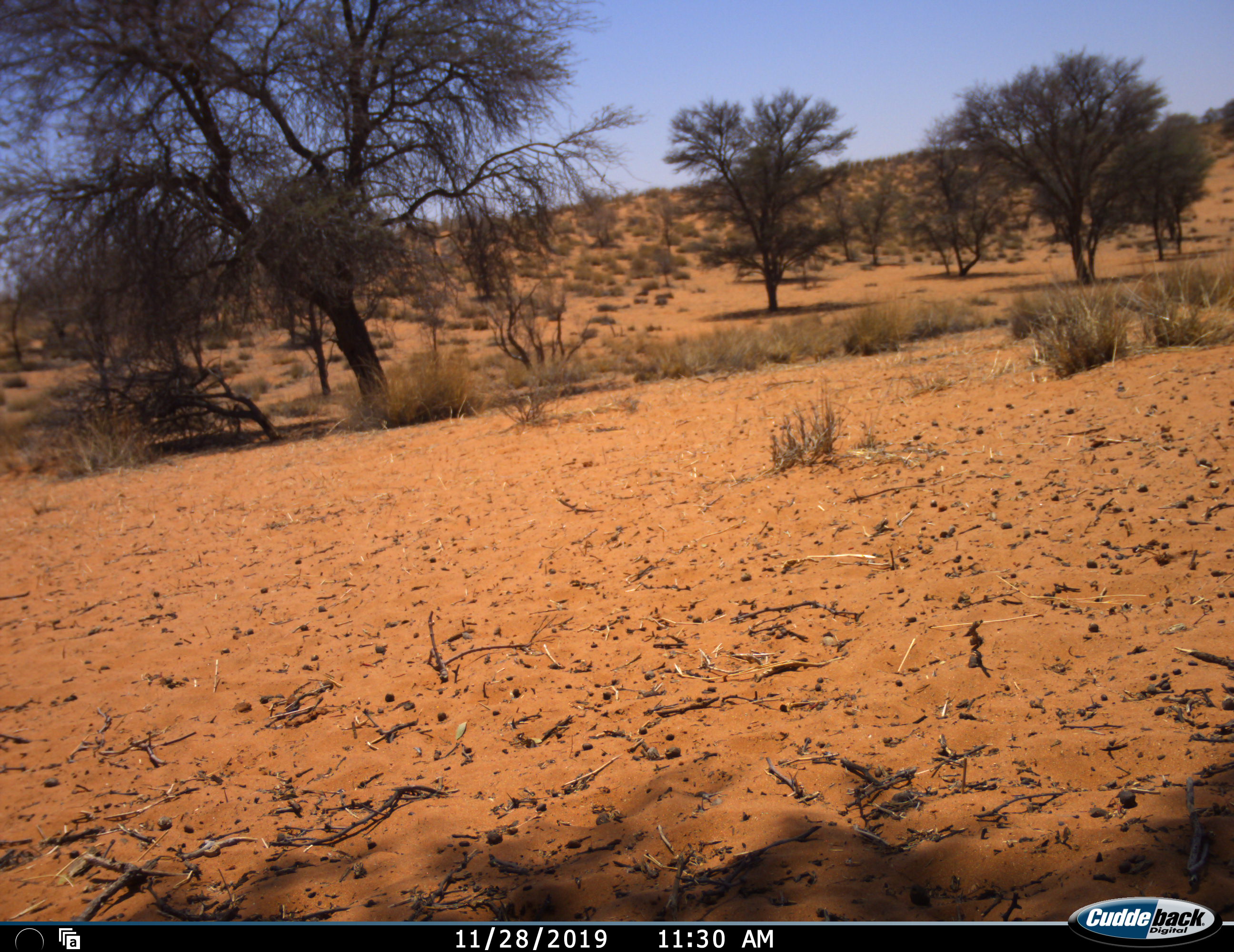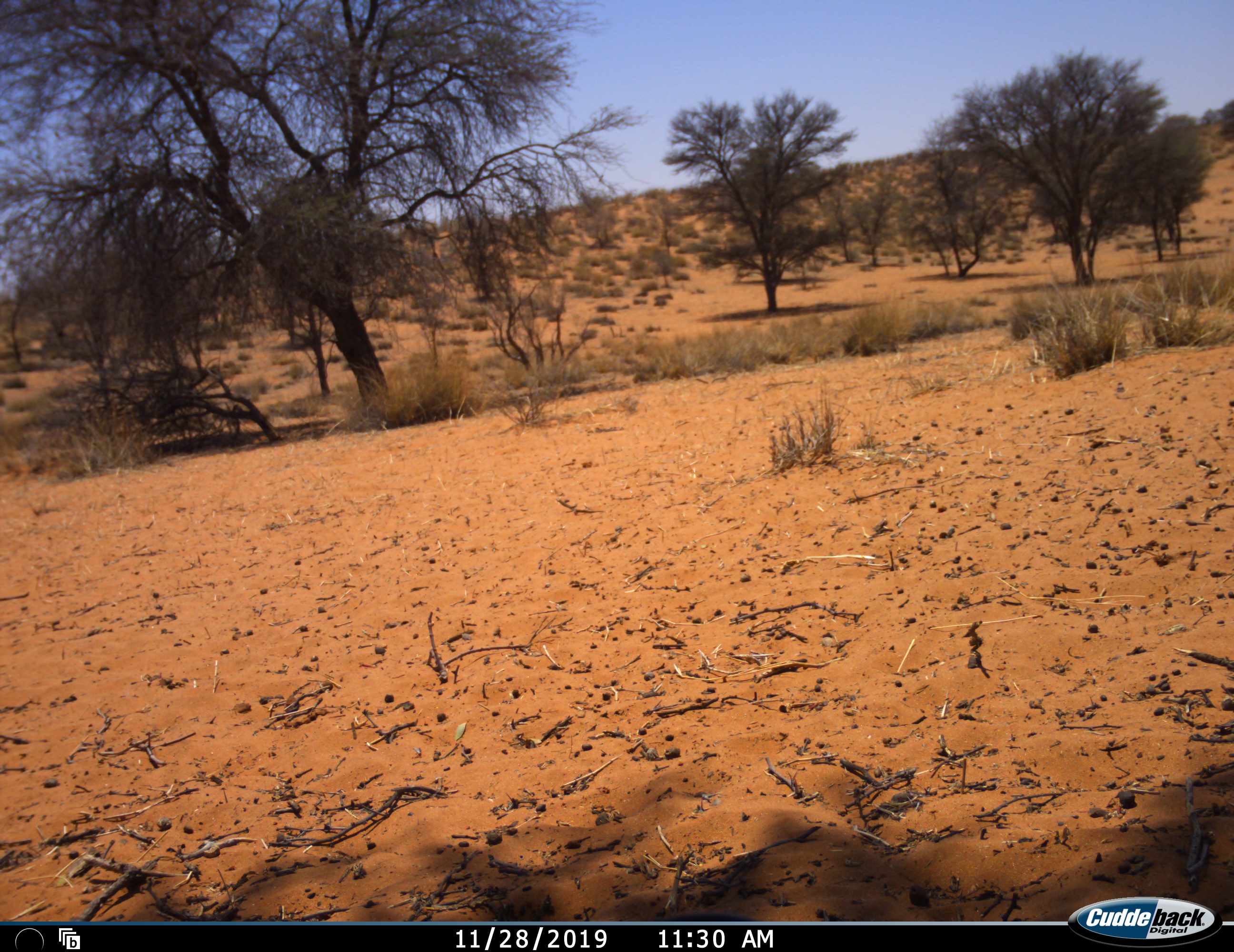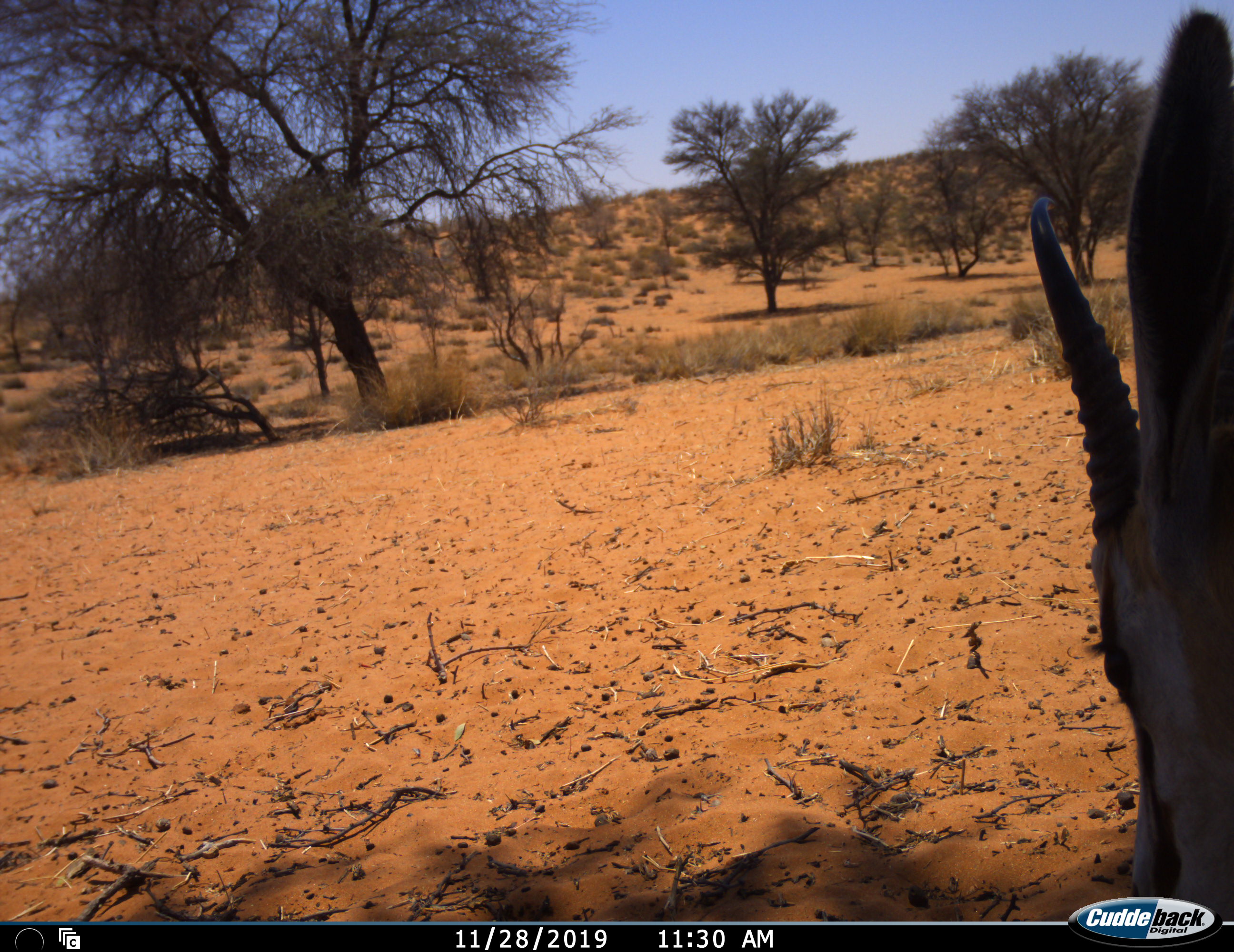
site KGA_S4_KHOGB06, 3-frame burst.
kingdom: Animalia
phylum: Chordata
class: Mammalia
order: Artiodactyla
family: Bovidae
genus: Antidorcas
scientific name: Antidorcas marsupialis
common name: springbok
Springbok (Antidorcas marsupialis), count 1. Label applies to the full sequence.